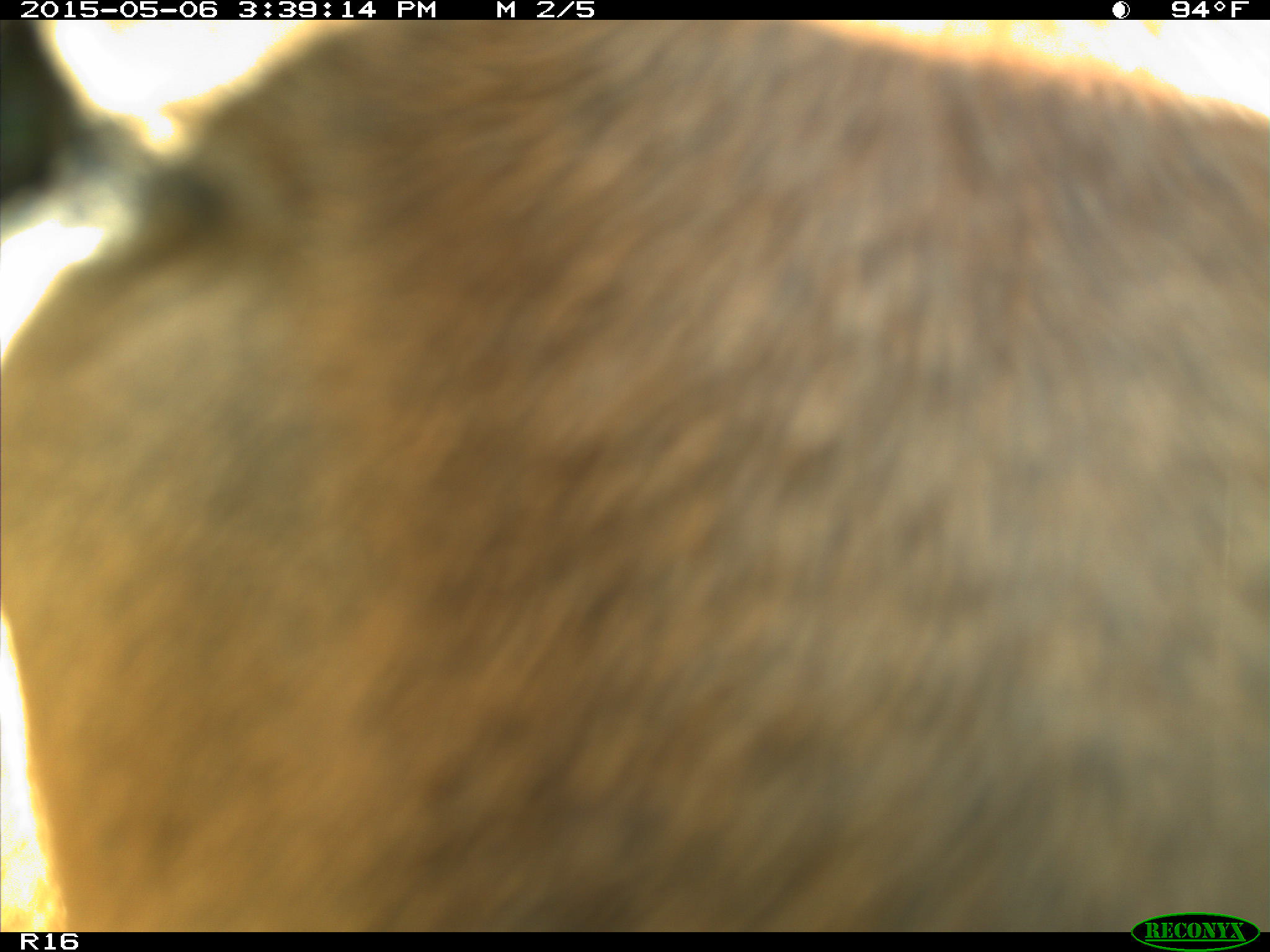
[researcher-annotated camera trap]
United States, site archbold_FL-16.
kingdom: Animalia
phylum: Chordata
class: Mammalia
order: Artiodactyla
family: Bovidae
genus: Bos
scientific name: Bos taurus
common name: domestic cow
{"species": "Bos taurus (domestic cow)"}